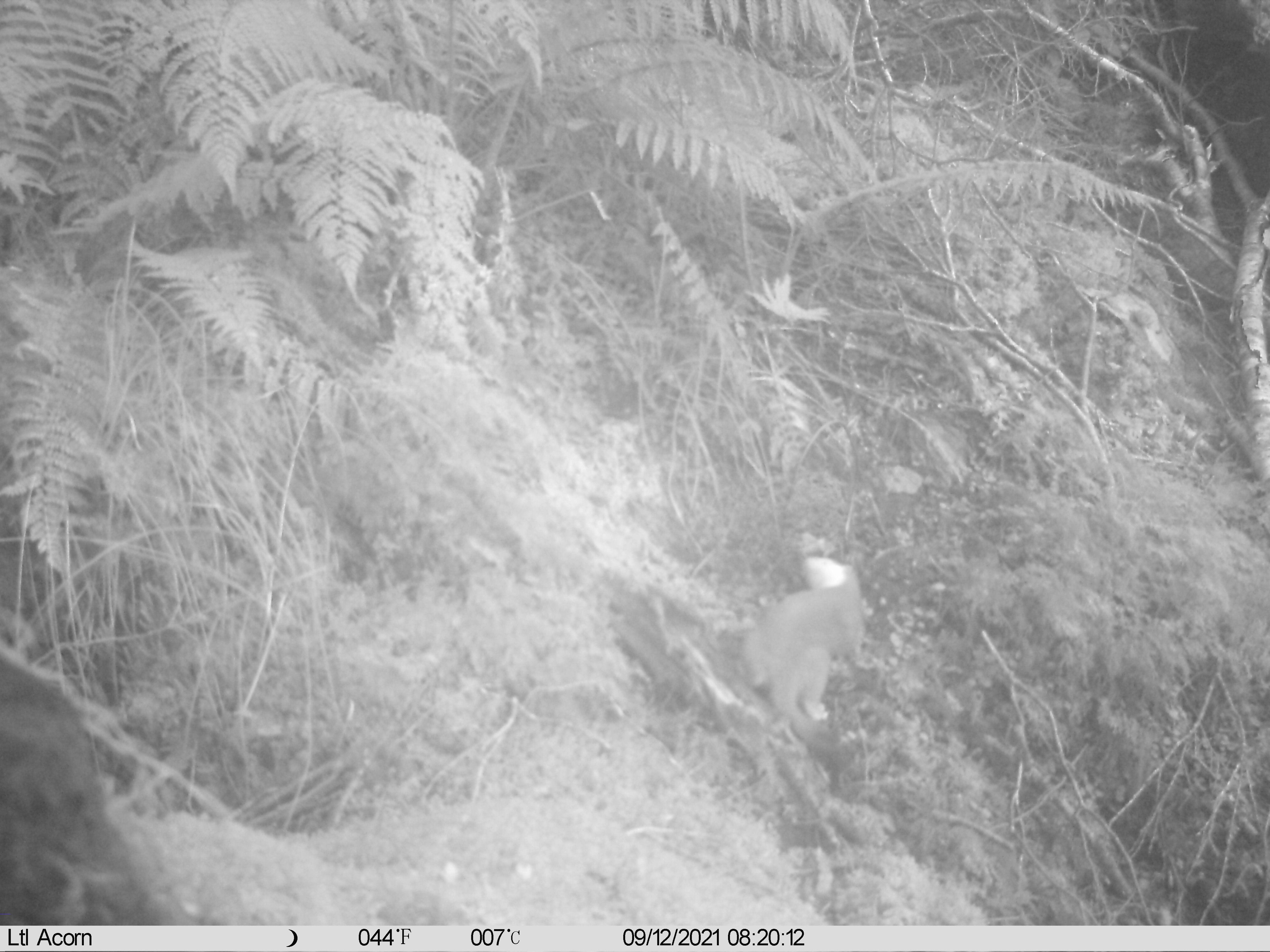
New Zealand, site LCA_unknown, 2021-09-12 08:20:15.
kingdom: Animalia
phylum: Chordata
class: Mammalia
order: Carnivora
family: Mustelidae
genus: Mustela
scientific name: Mustela erminea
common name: stoat